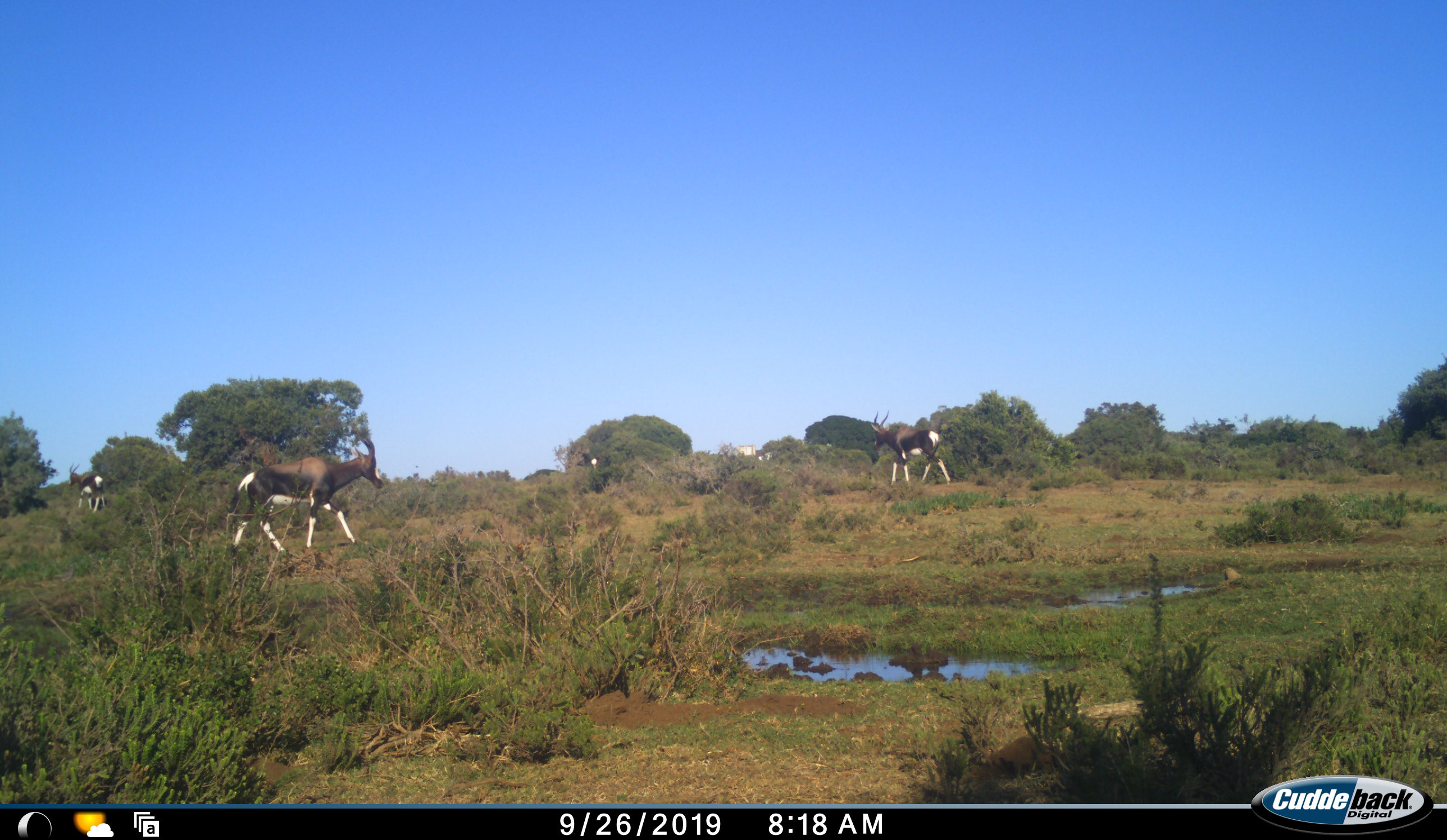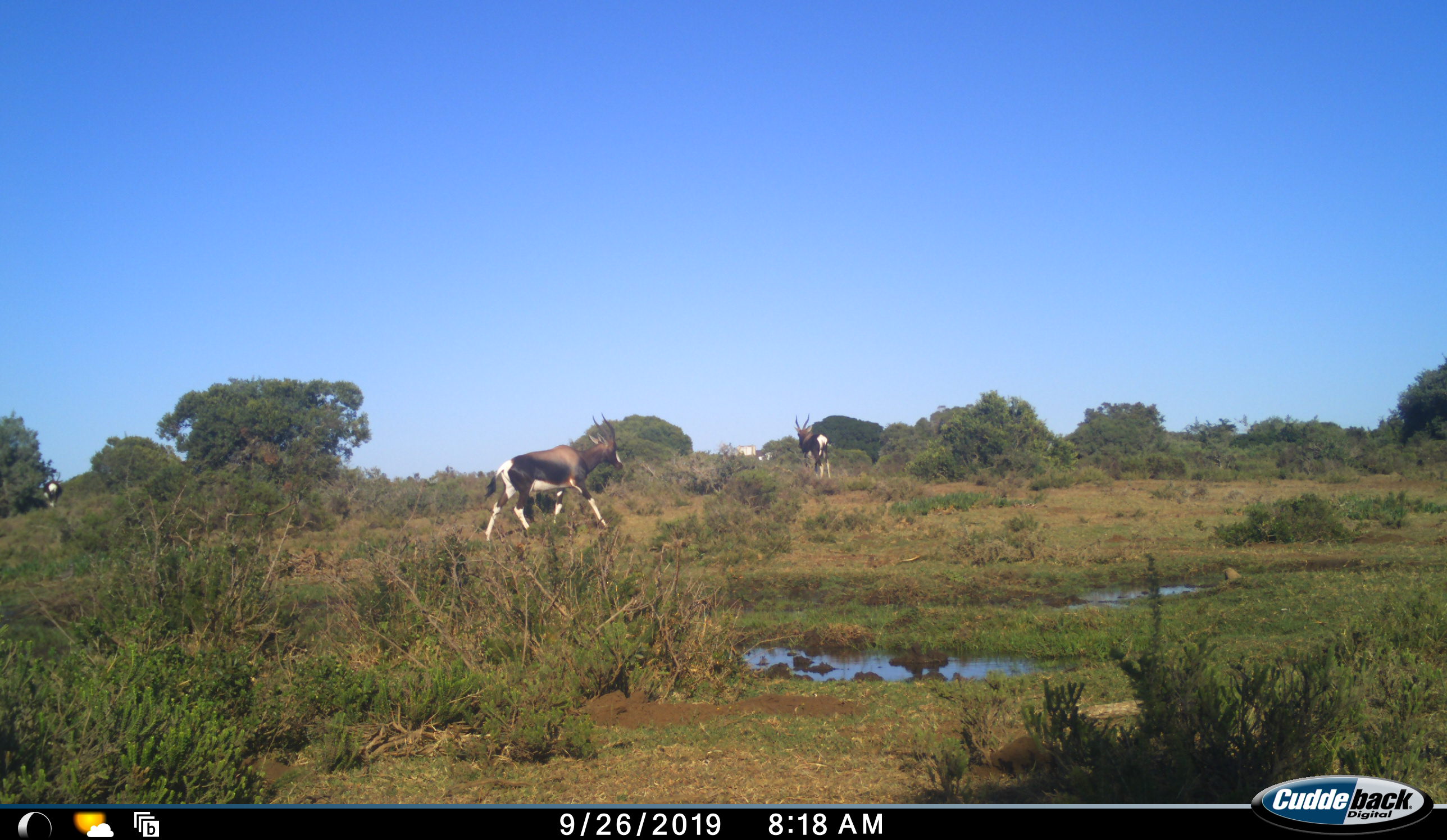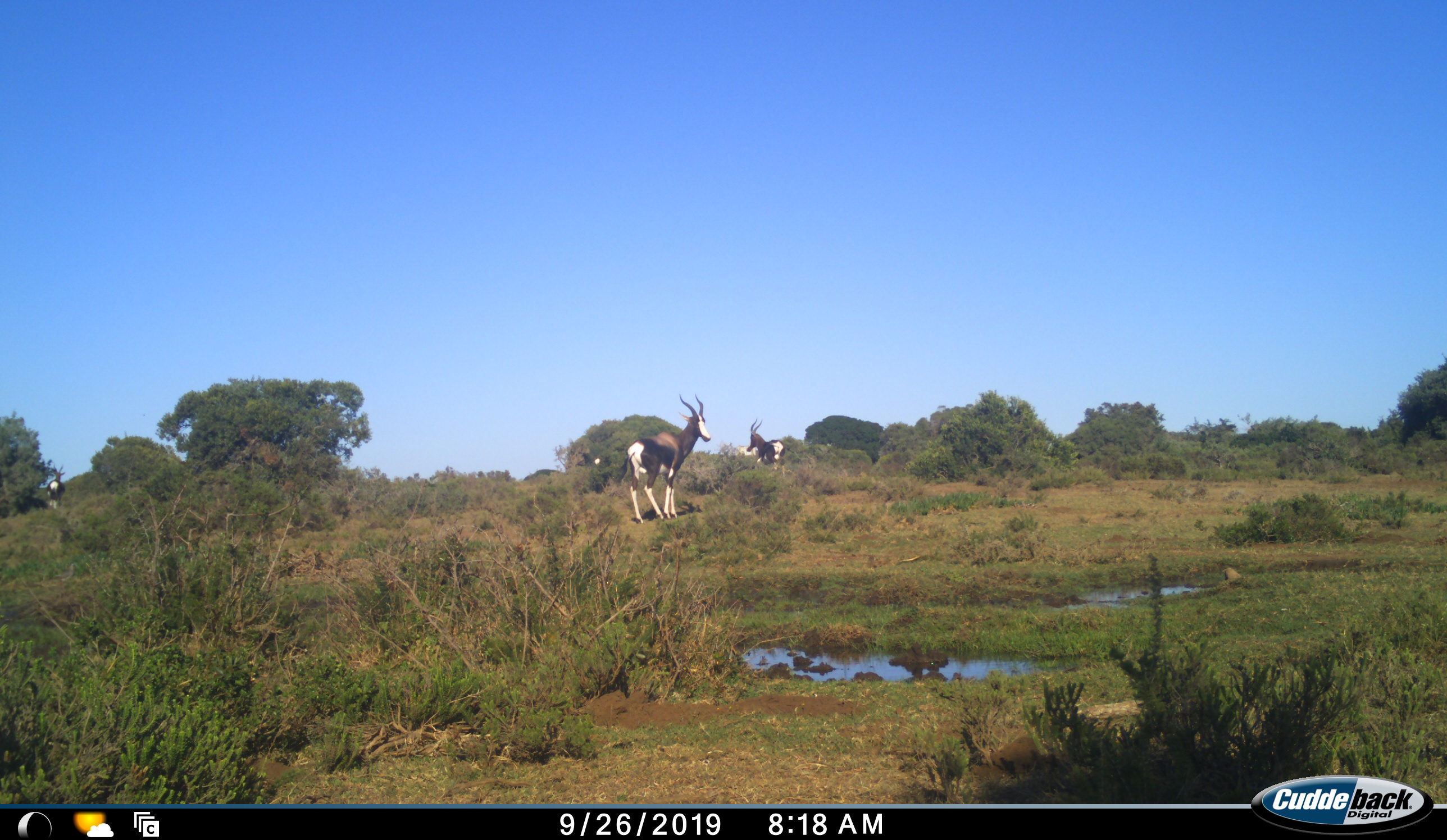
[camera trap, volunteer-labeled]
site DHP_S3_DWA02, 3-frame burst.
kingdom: Animalia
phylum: Chordata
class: Mammalia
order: Artiodactyla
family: Bovidae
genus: Damaliscus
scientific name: Damaliscus pygargus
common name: bontebok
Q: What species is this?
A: Bontebok (Damaliscus pygargus).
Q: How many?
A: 4.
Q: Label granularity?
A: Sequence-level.